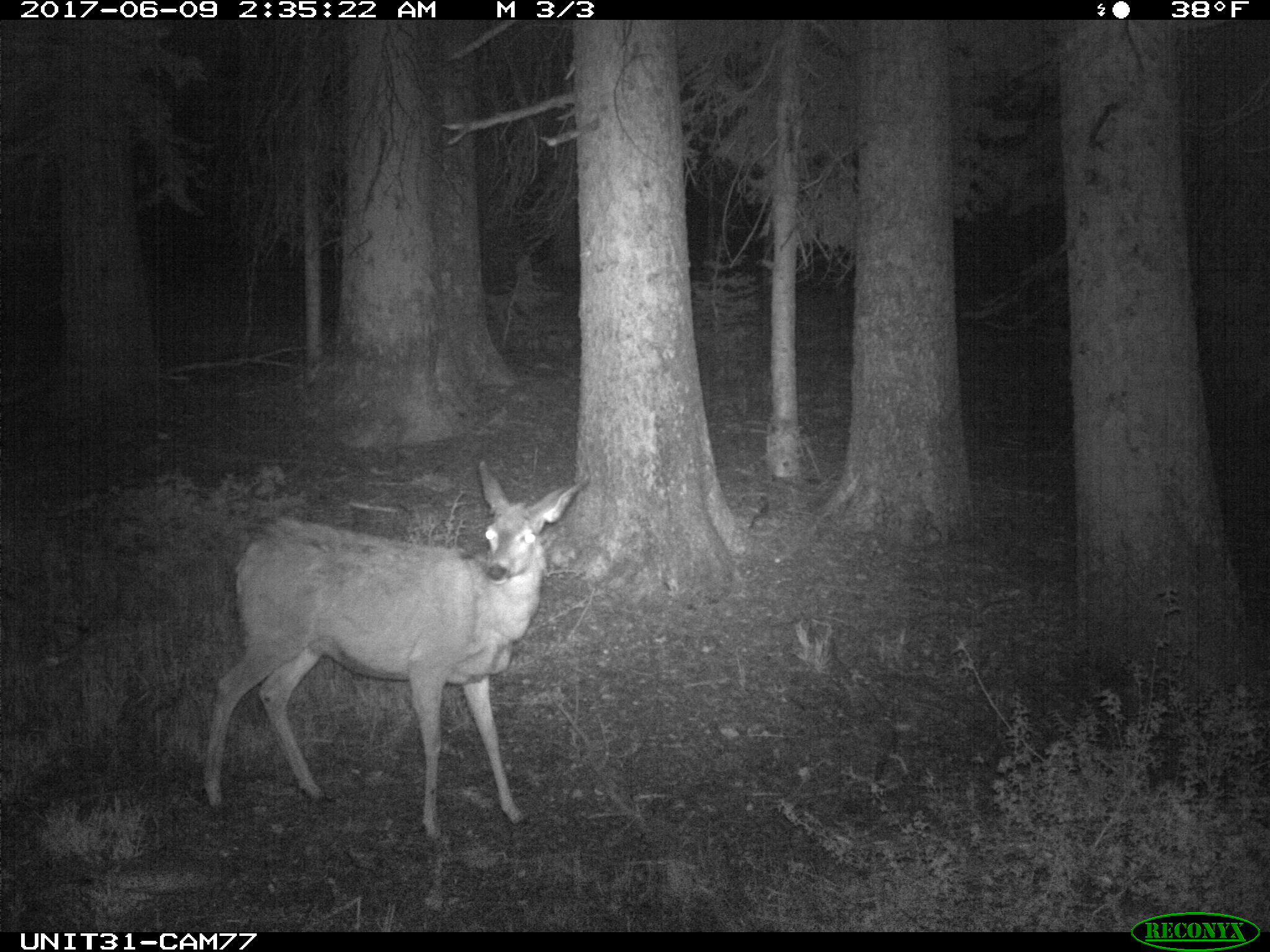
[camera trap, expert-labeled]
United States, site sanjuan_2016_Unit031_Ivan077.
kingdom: Animalia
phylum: Chordata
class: Mammalia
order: Artiodactyla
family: Cervidae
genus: Odocoileus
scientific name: Odocoileus hemionus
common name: mule deer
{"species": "Odocoileus hemionus (mule deer)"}